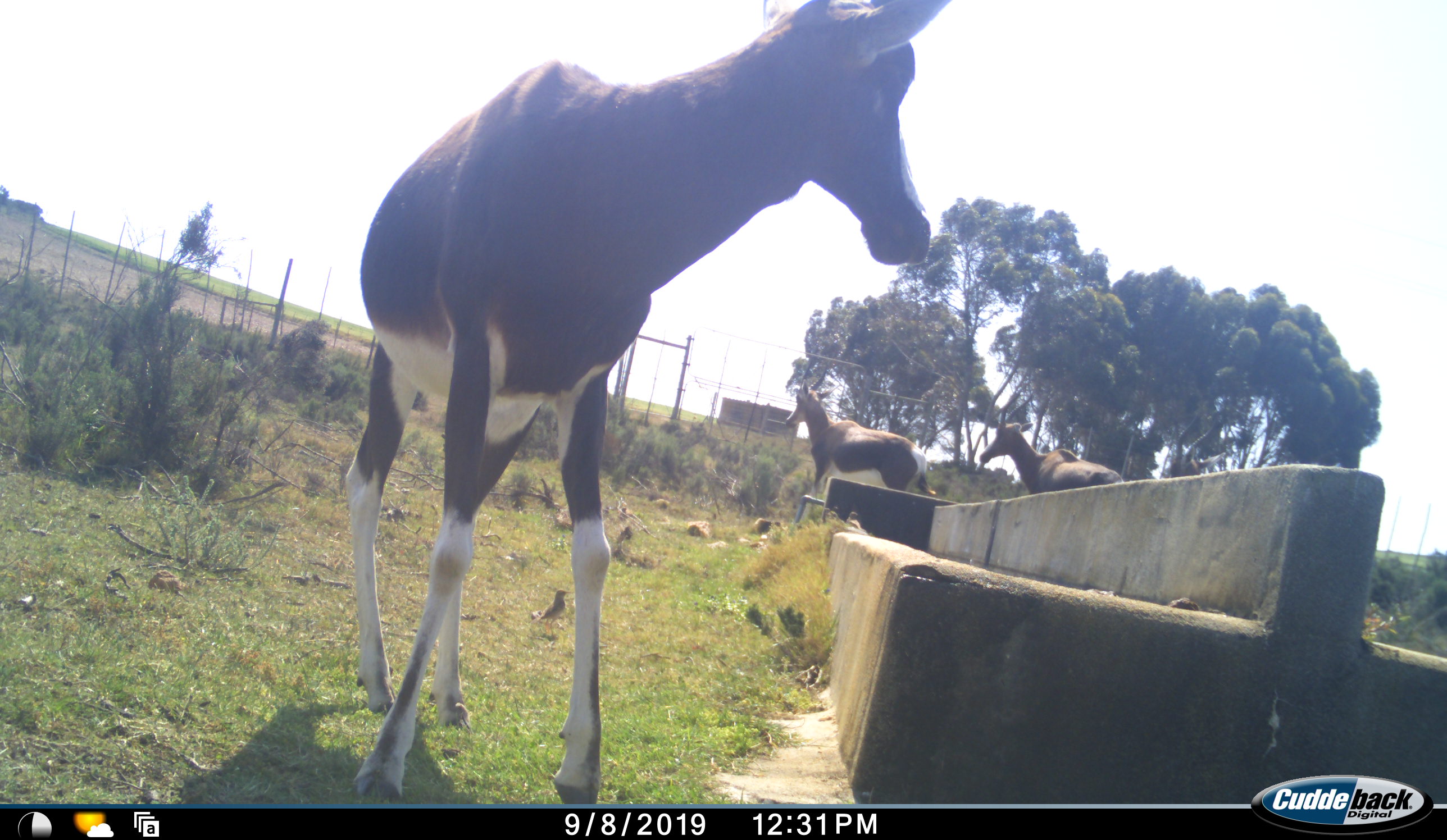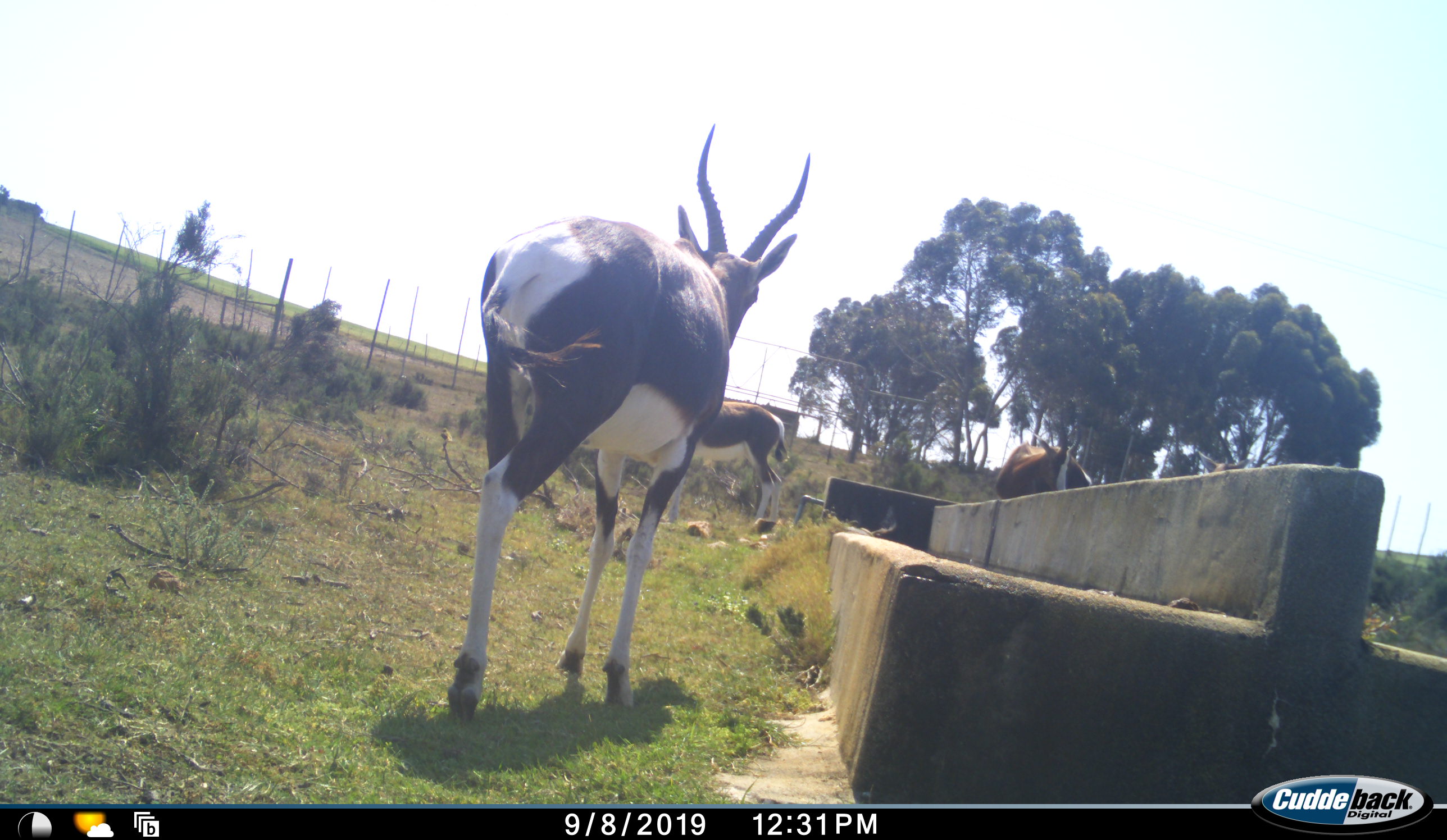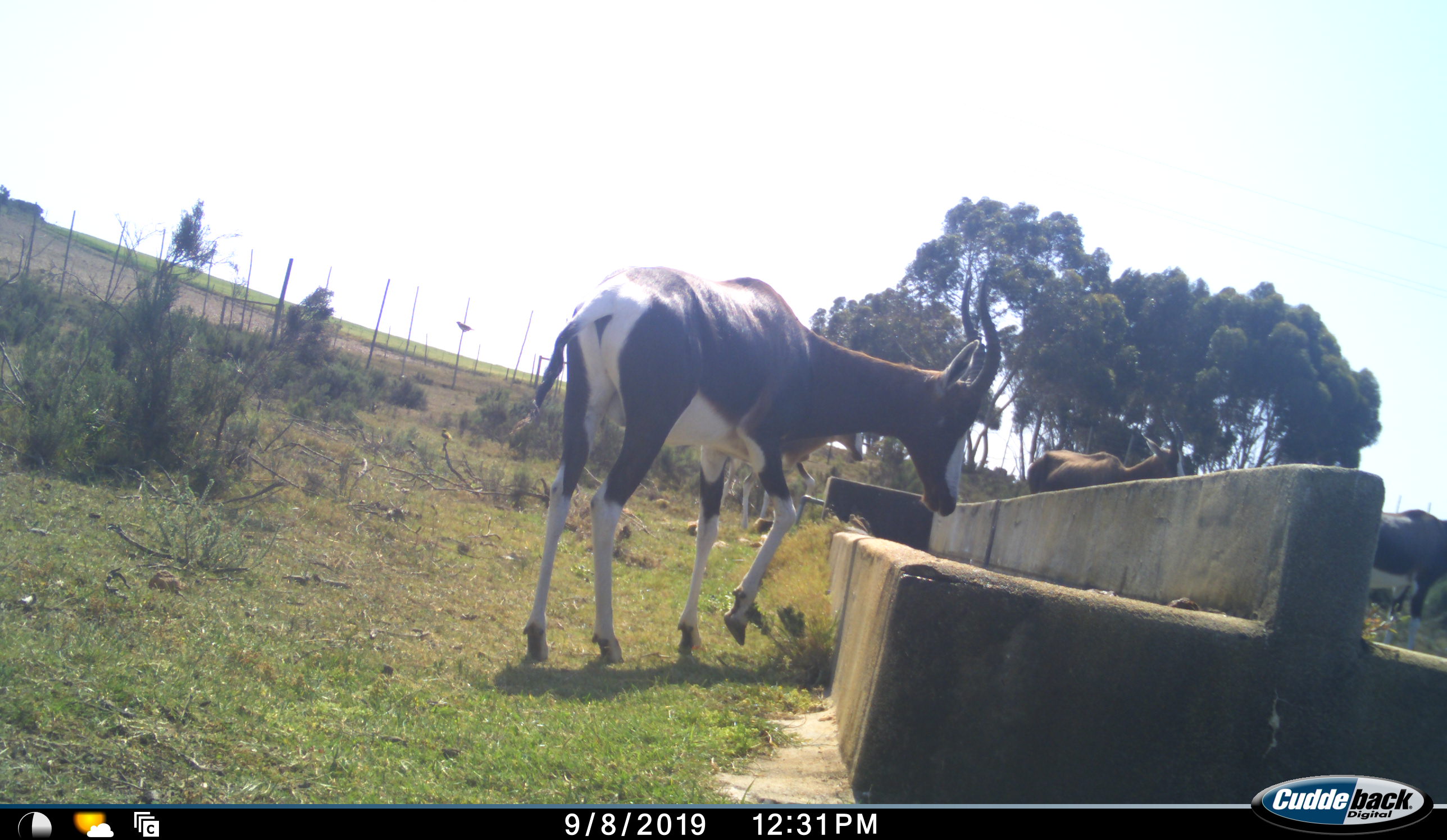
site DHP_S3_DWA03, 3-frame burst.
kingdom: Animalia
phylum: Chordata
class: Mammalia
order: Artiodactyla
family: Bovidae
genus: Damaliscus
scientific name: Damaliscus pygargus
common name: bontebok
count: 4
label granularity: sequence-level